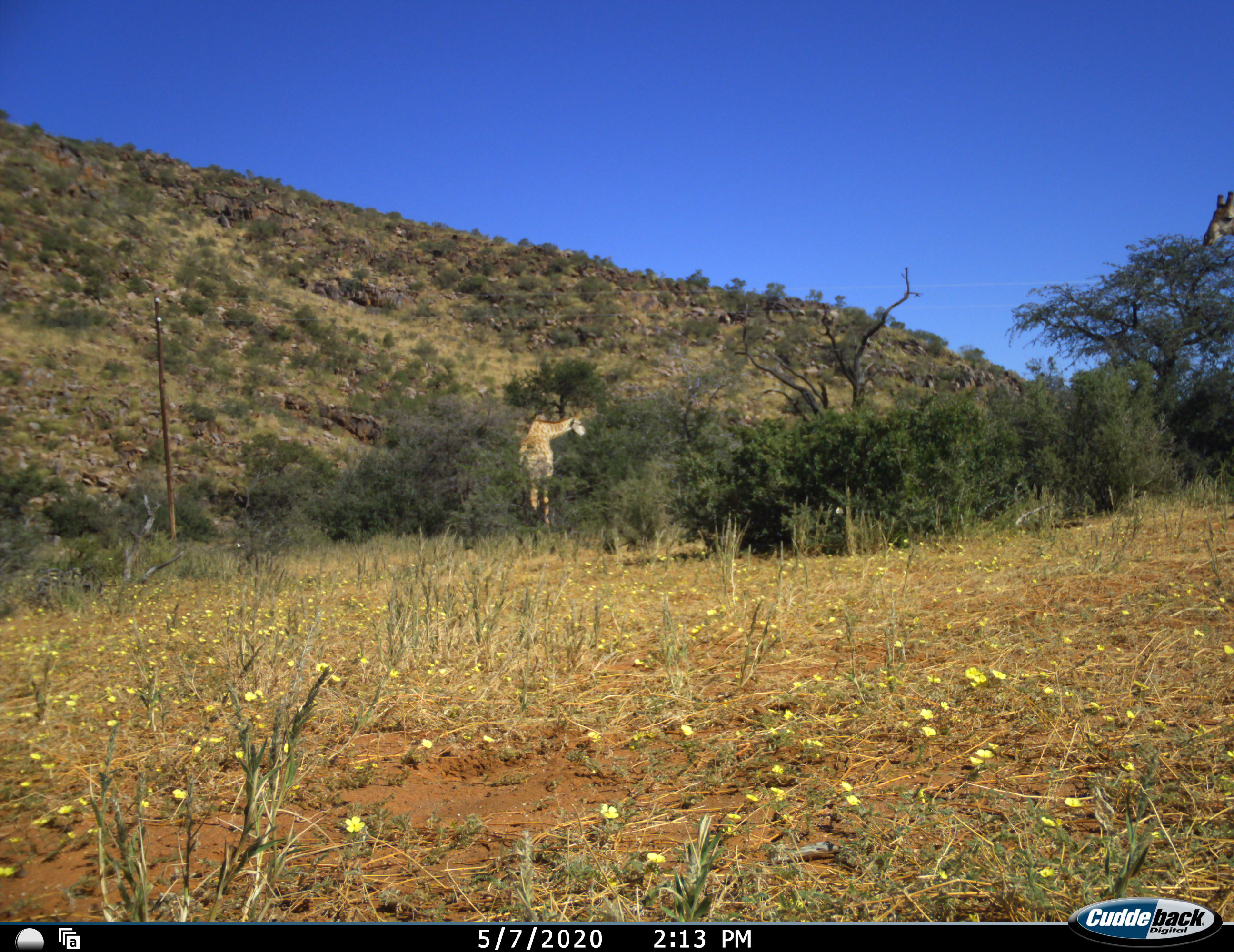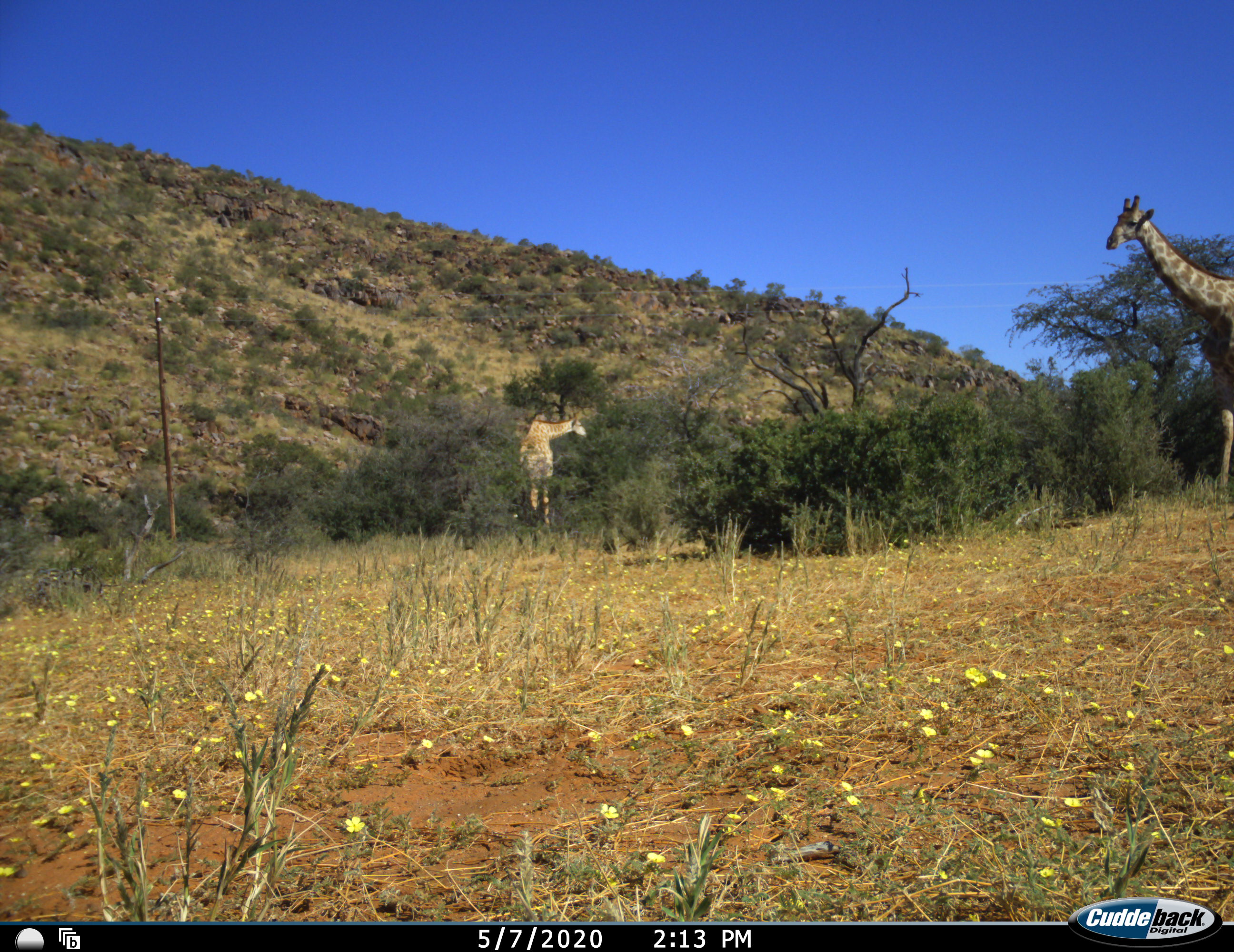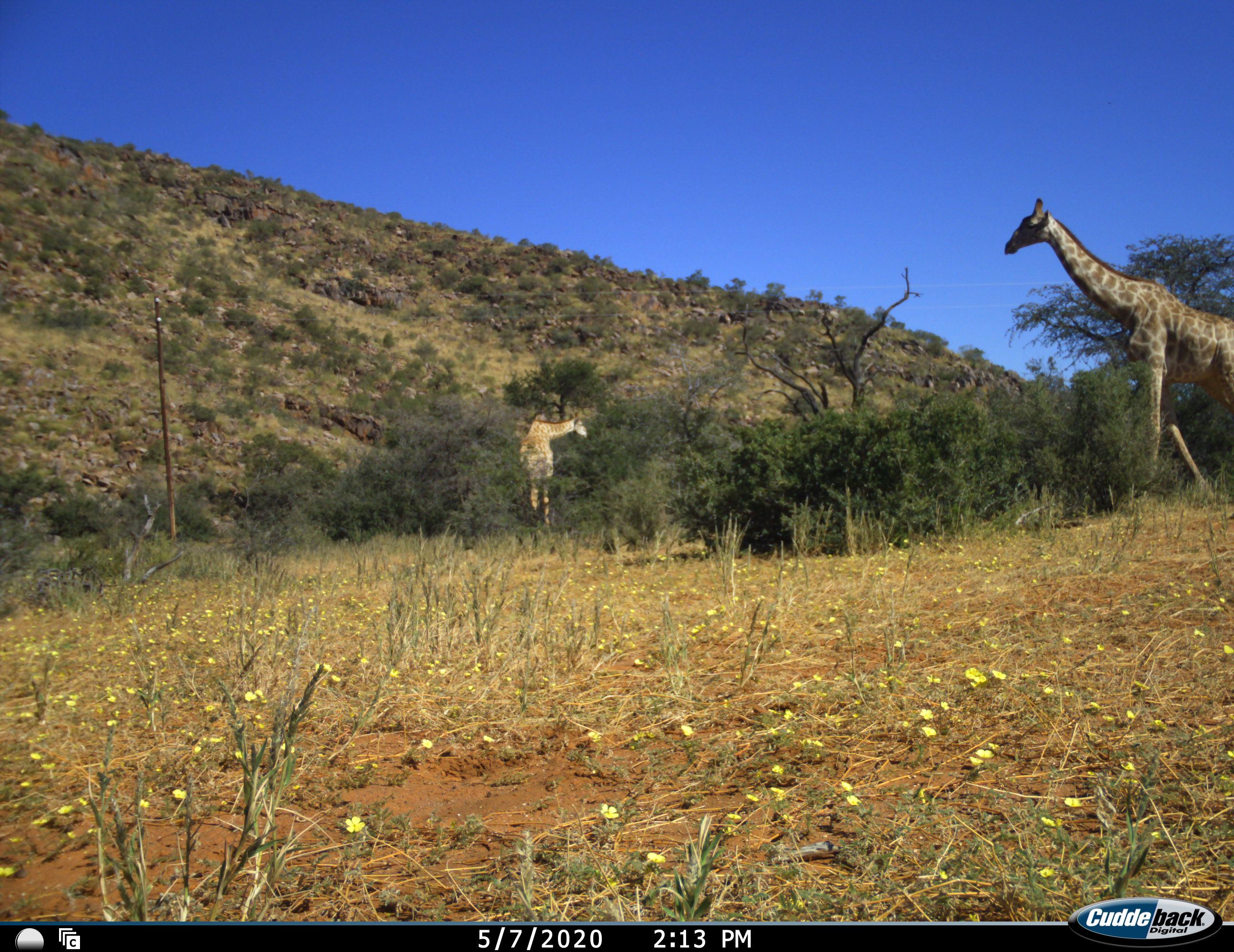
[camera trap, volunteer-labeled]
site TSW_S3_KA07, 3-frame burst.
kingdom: Animalia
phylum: Chordata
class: Mammalia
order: Artiodactyla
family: Giraffidae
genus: Giraffa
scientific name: Giraffa camelopardalis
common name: giraffe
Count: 2.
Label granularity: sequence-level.